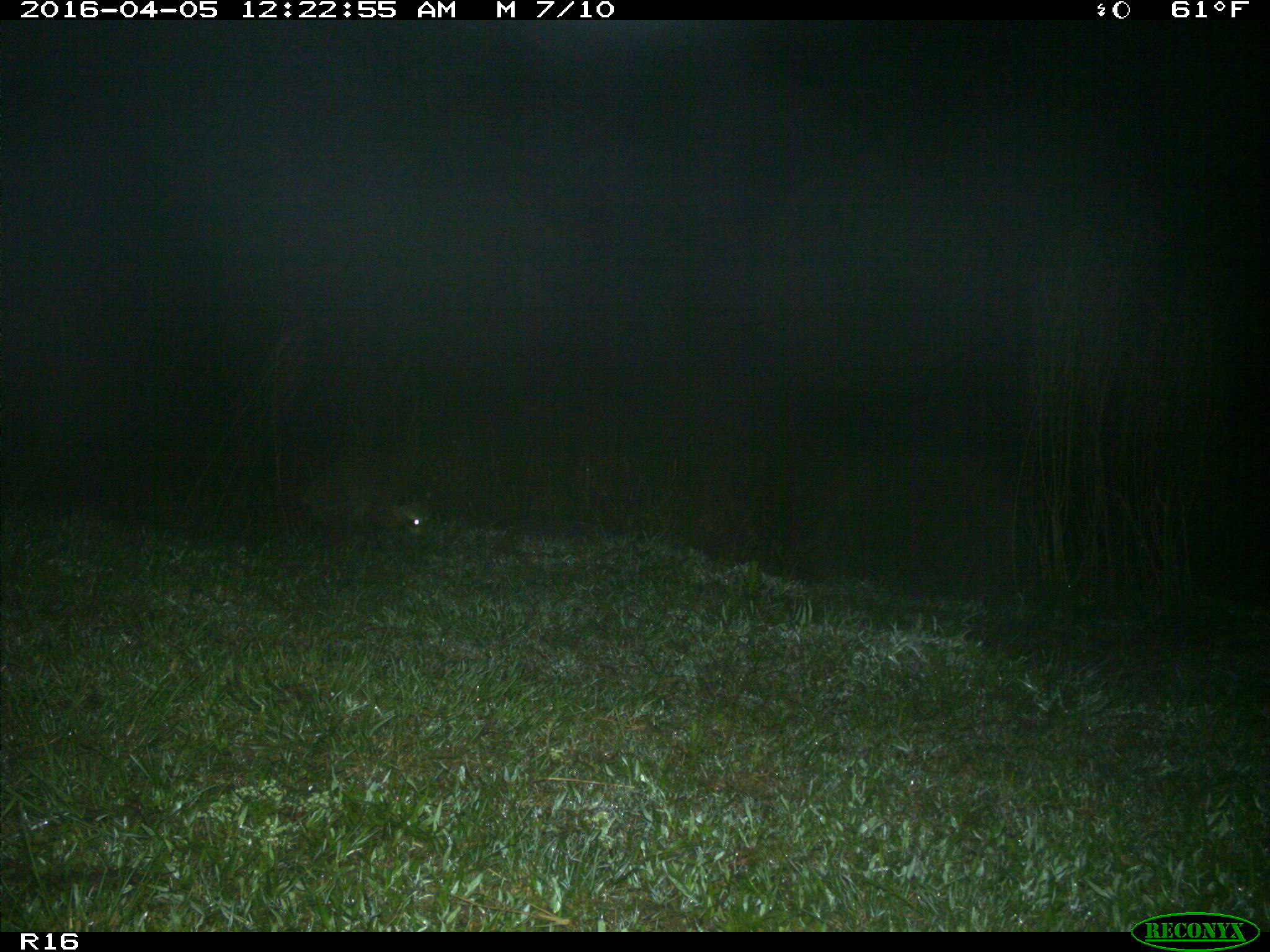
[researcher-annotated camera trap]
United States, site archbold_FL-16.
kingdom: Animalia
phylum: Chordata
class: Mammalia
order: Carnivora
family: Procyonidae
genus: Procyon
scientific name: Procyon lotor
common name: common raccoon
Procyon lotor (common raccoon).